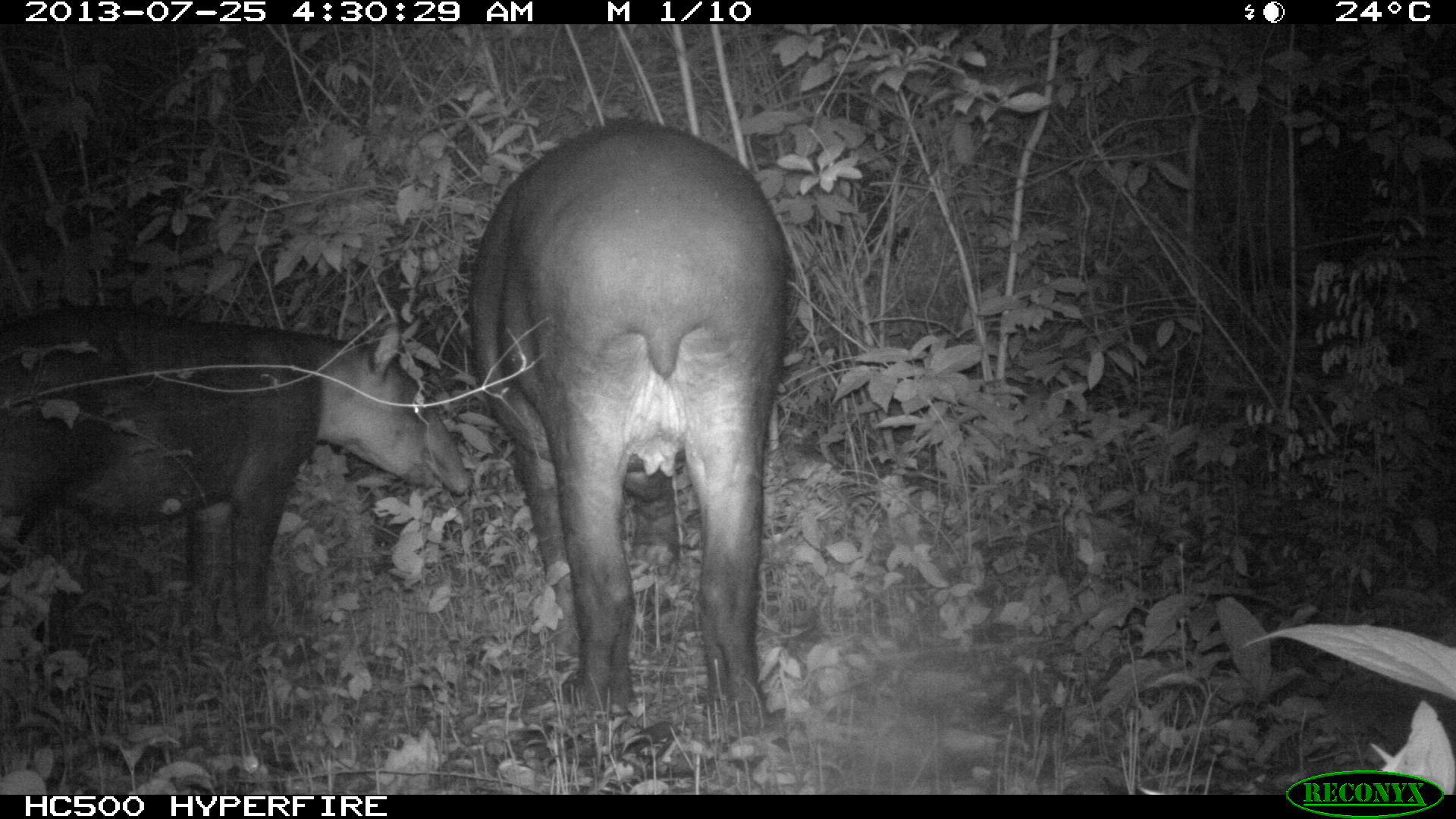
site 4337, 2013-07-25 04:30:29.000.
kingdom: Animalia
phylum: Chordata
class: Mammalia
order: Perissodactyla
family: Tapiridae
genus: Tapirus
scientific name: Tapirus bairdii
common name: baird's tapir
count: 2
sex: female